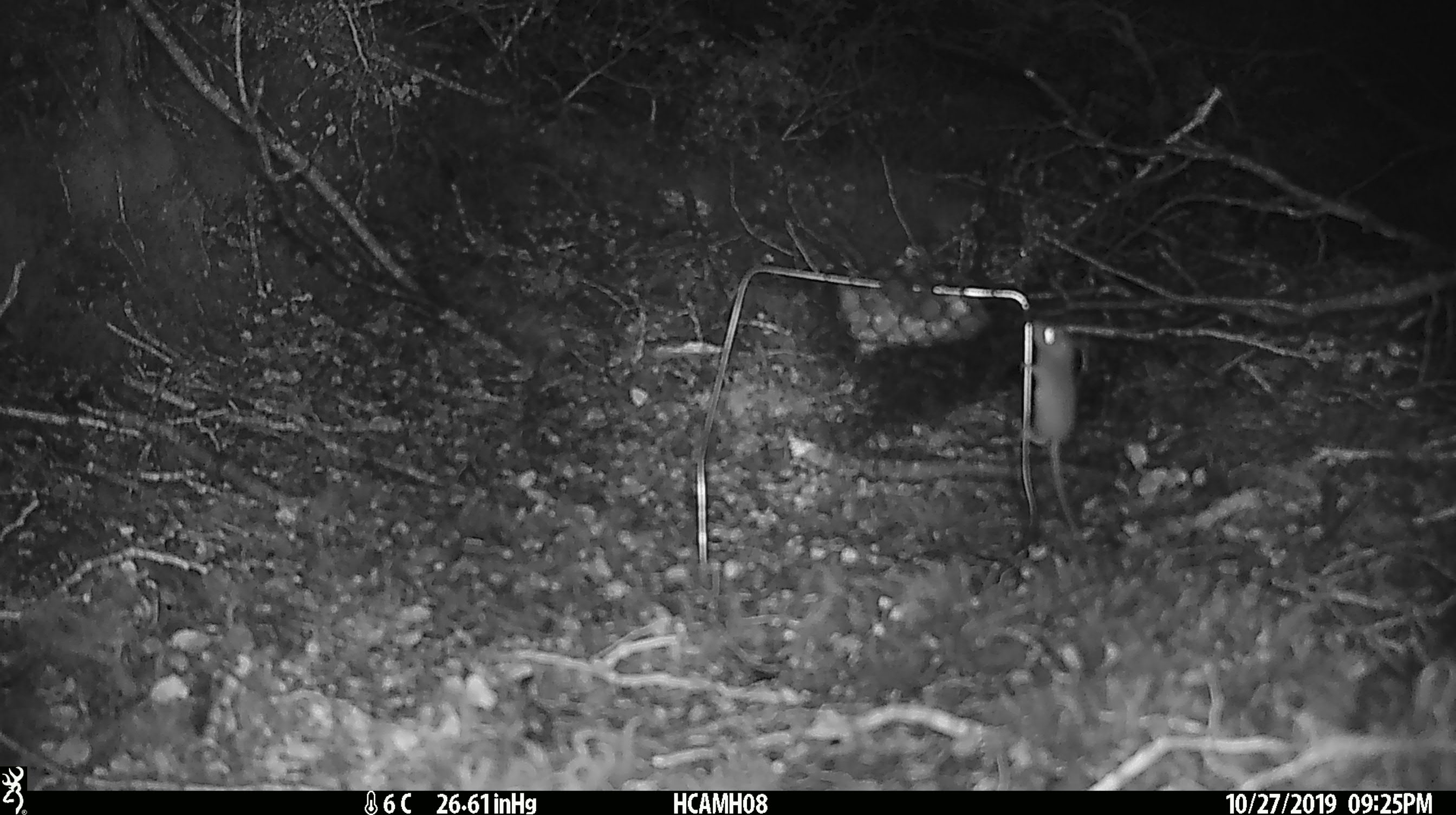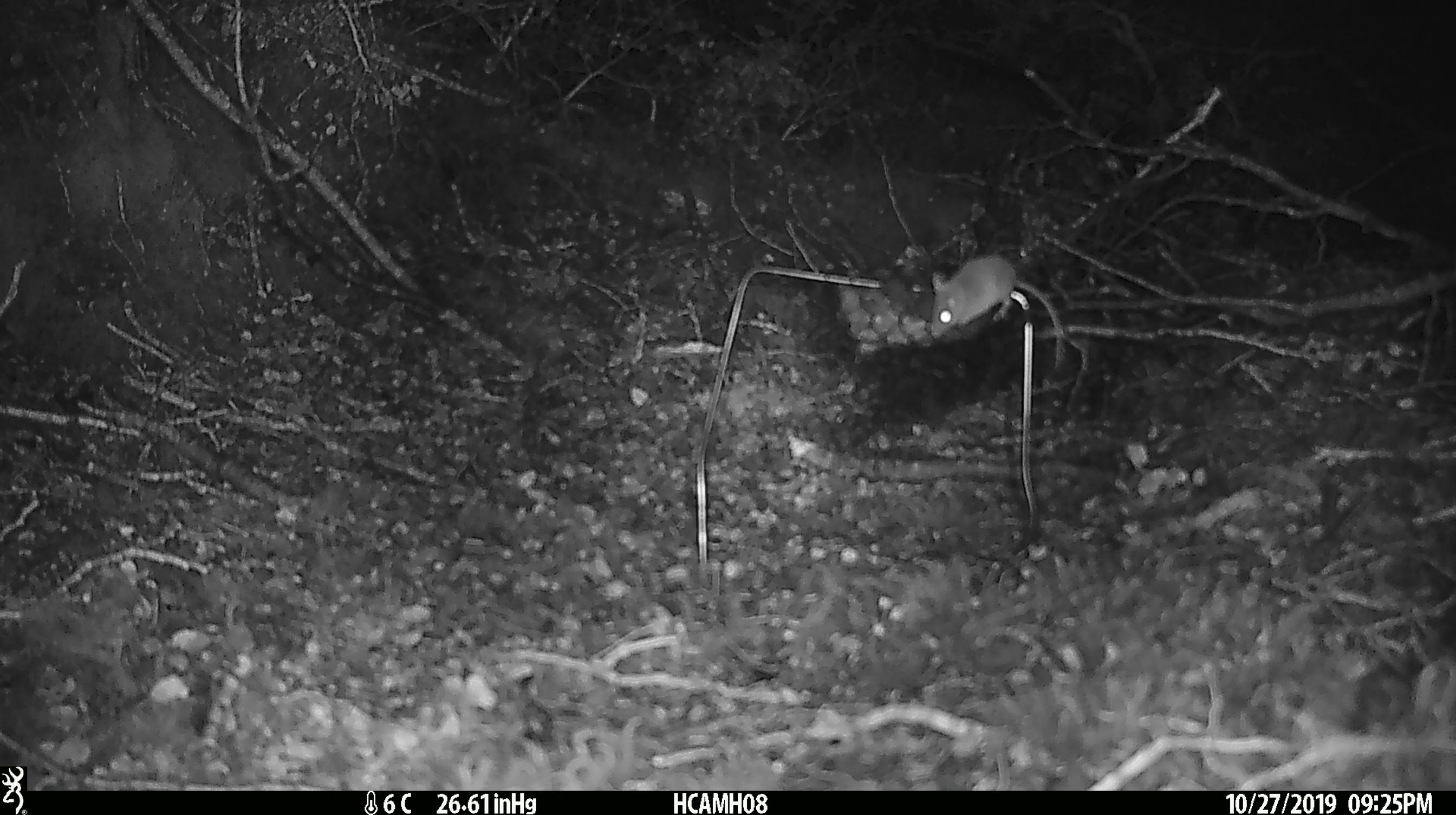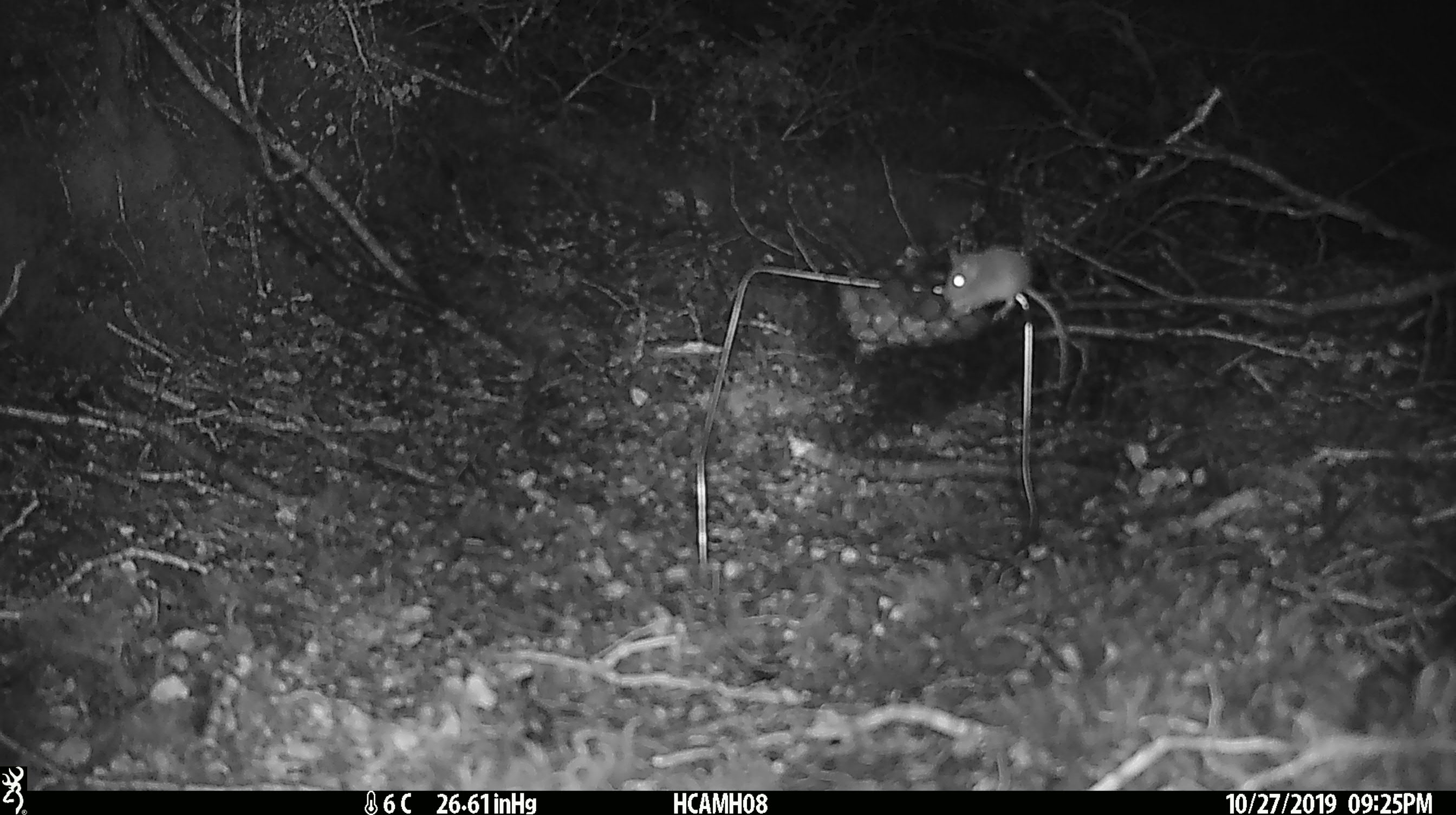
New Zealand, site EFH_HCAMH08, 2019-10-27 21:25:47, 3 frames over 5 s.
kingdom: Animalia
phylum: Chordata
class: Mammalia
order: Rodentia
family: Muridae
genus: Mus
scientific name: Mus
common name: mouse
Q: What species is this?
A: Mouse (Mus).